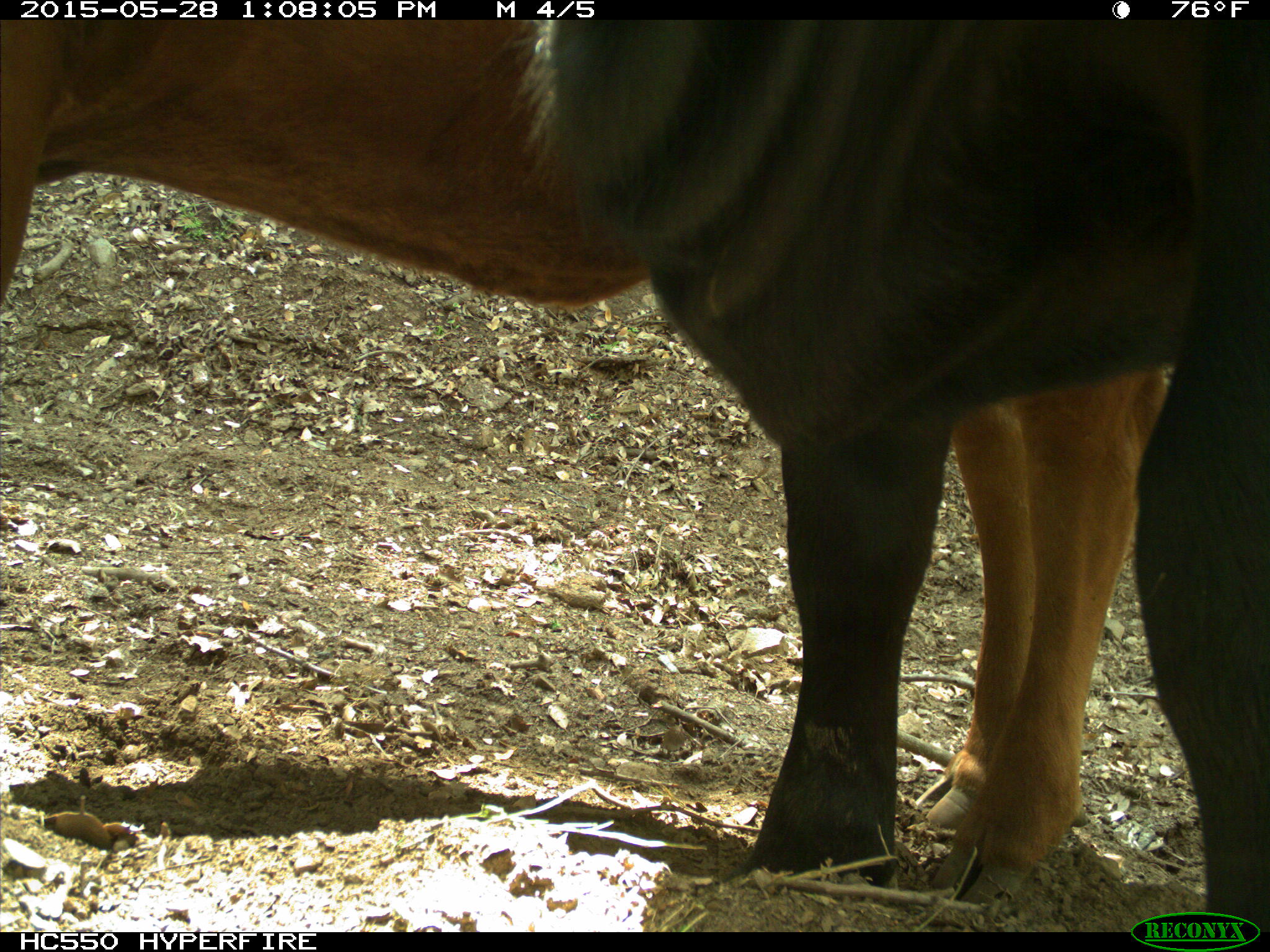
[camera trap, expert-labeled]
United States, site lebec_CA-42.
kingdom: Animalia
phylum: Chordata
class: Mammalia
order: Artiodactyla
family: Bovidae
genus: Bos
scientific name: Bos taurus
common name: domestic cow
Bos taurus (domestic cow).